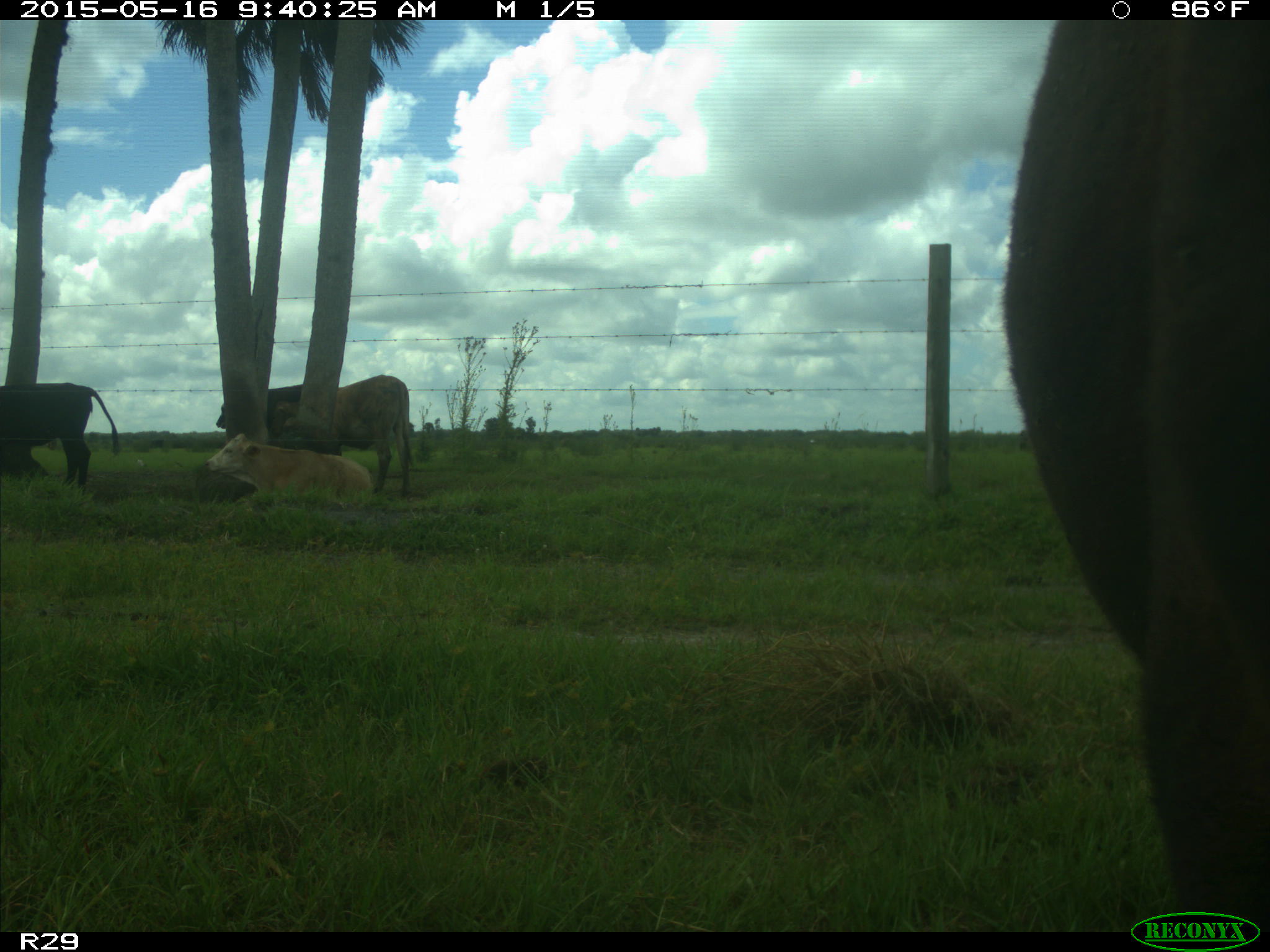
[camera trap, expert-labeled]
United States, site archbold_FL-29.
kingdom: Animalia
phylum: Chordata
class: Mammalia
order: Artiodactyla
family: Bovidae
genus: Bos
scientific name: Bos taurus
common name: domestic cow